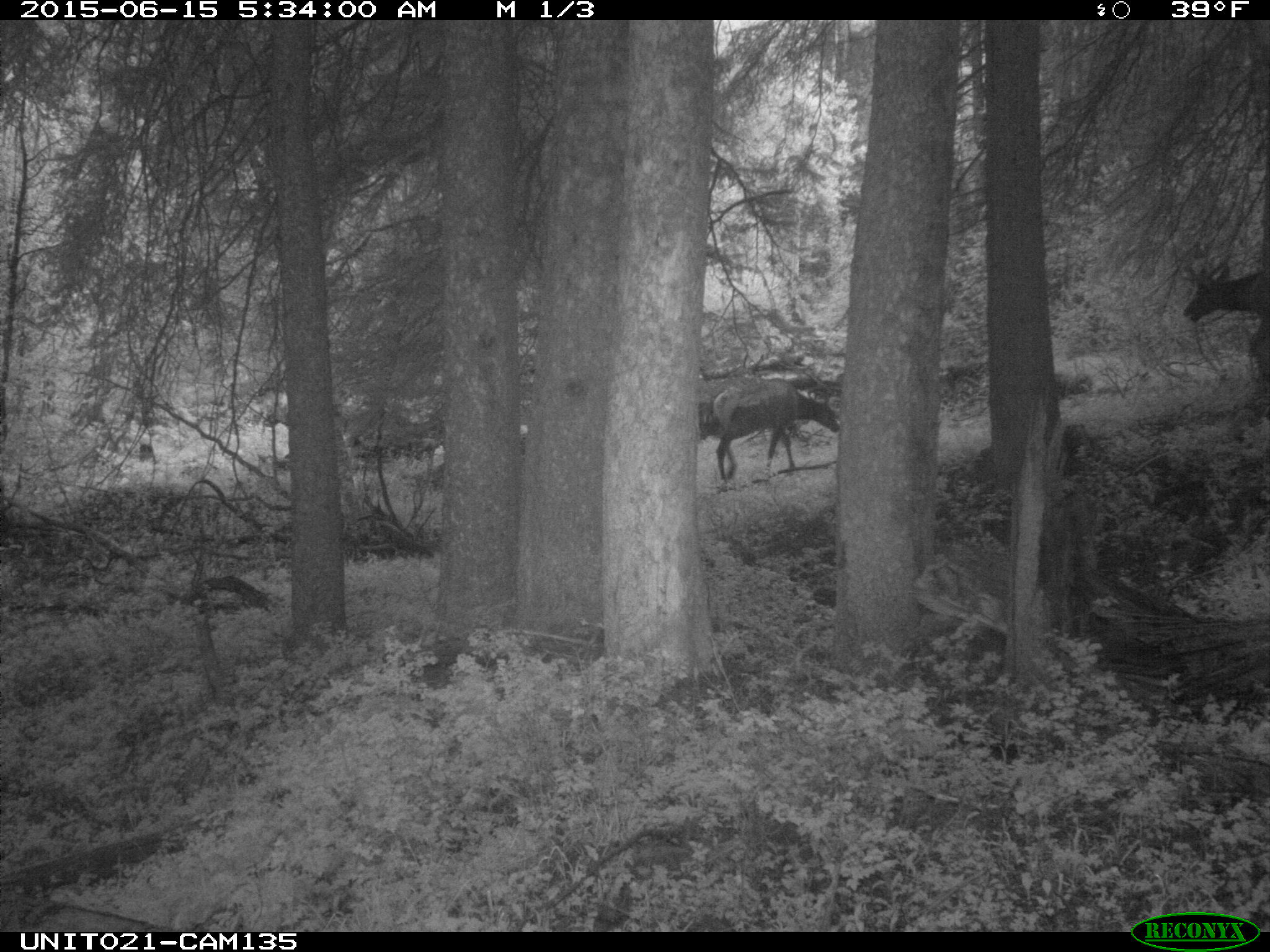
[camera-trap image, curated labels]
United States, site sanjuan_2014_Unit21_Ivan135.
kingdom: Animalia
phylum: Chordata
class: Mammalia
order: Artiodactyla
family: Cervidae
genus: Cervus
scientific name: Cervus elaphus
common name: red deer